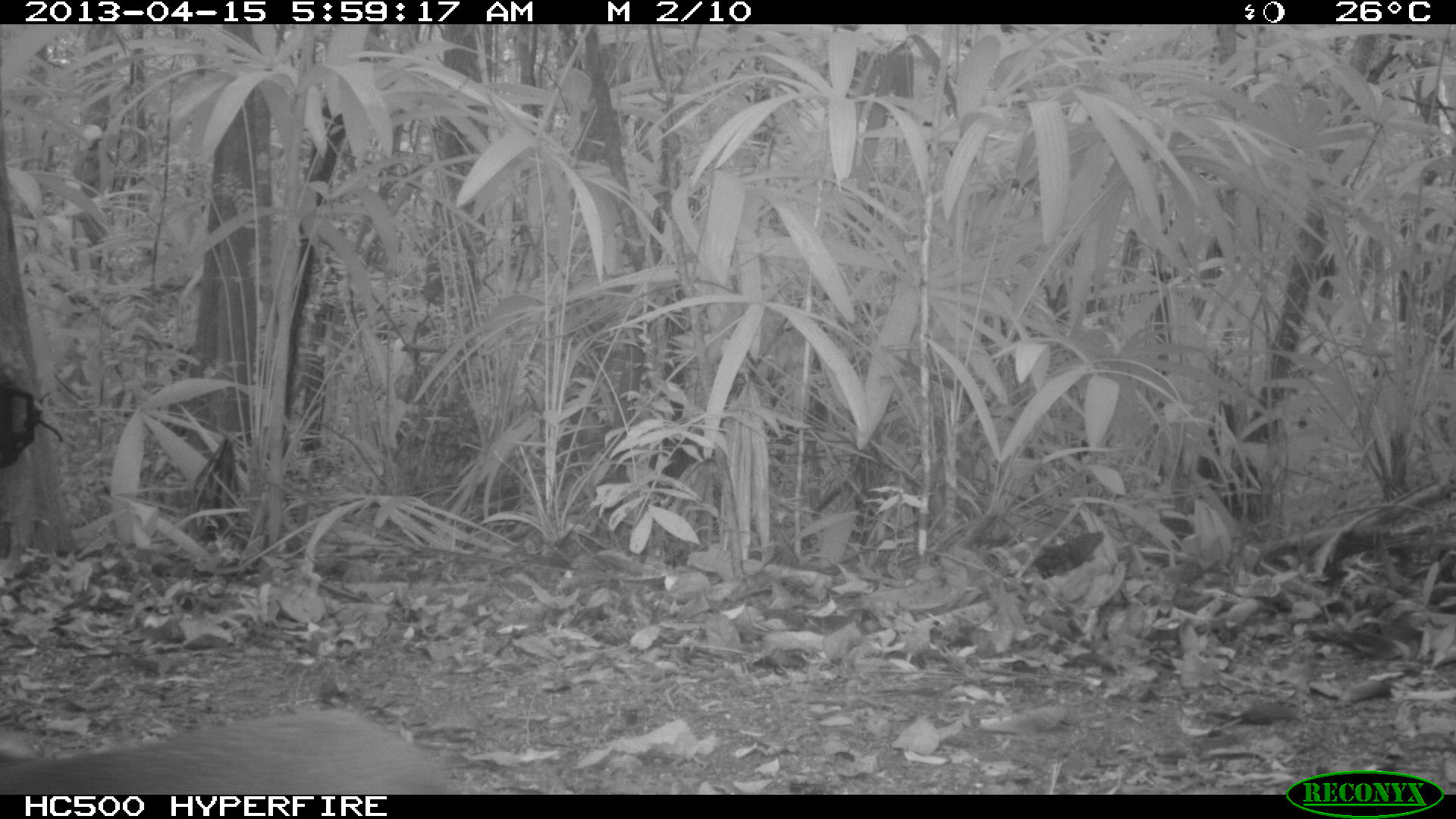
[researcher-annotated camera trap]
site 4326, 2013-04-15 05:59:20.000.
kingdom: Animalia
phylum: Chordata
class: Mammalia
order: Rodentia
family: Dasyproctidae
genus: Dasyprocta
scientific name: Dasyprocta punctata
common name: central american agouti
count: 1